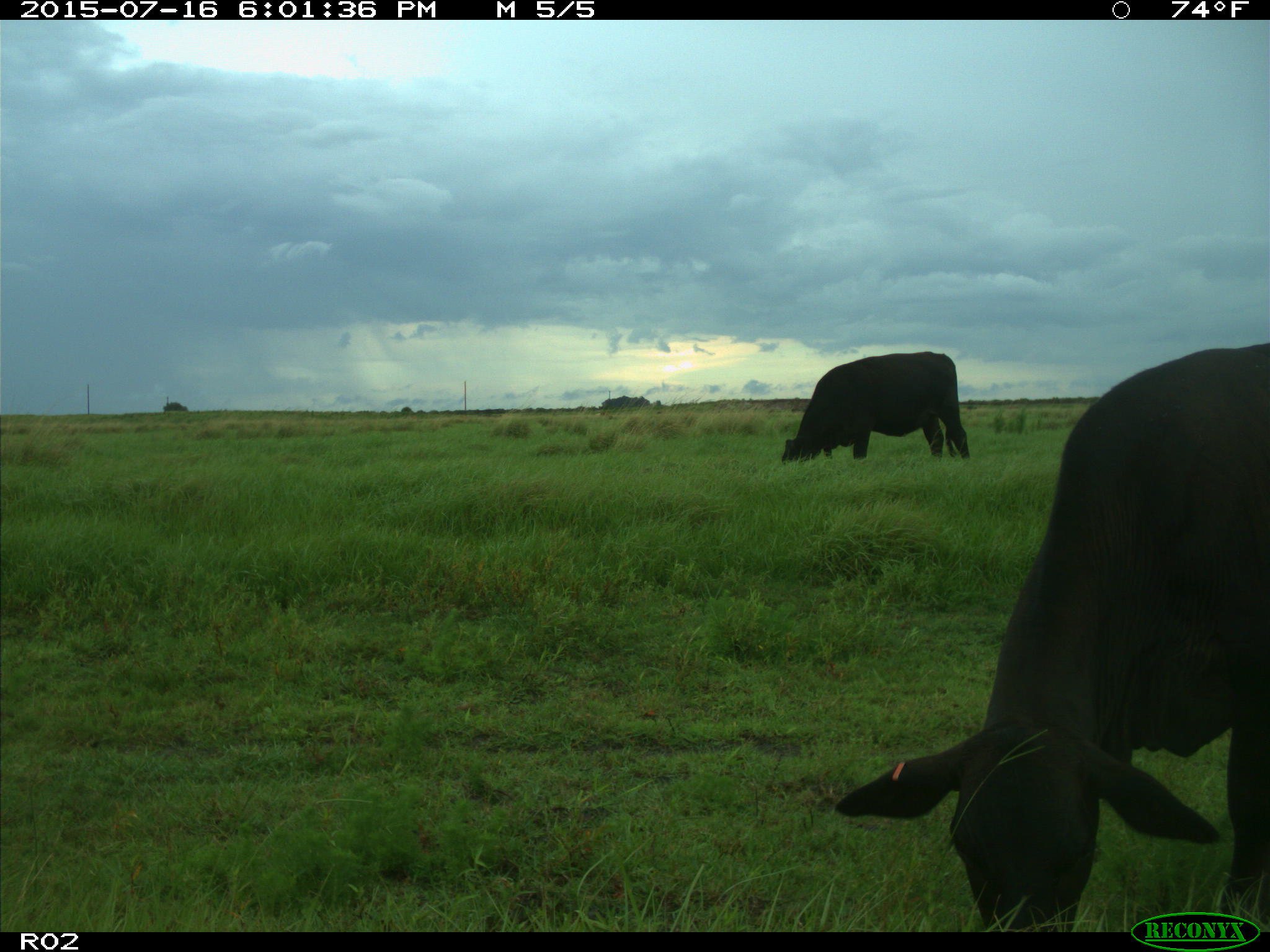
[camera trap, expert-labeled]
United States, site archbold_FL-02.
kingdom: Animalia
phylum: Chordata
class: Mammalia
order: Artiodactyla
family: Bovidae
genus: Bos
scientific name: Bos taurus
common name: domestic cow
Bos taurus (domestic cow).